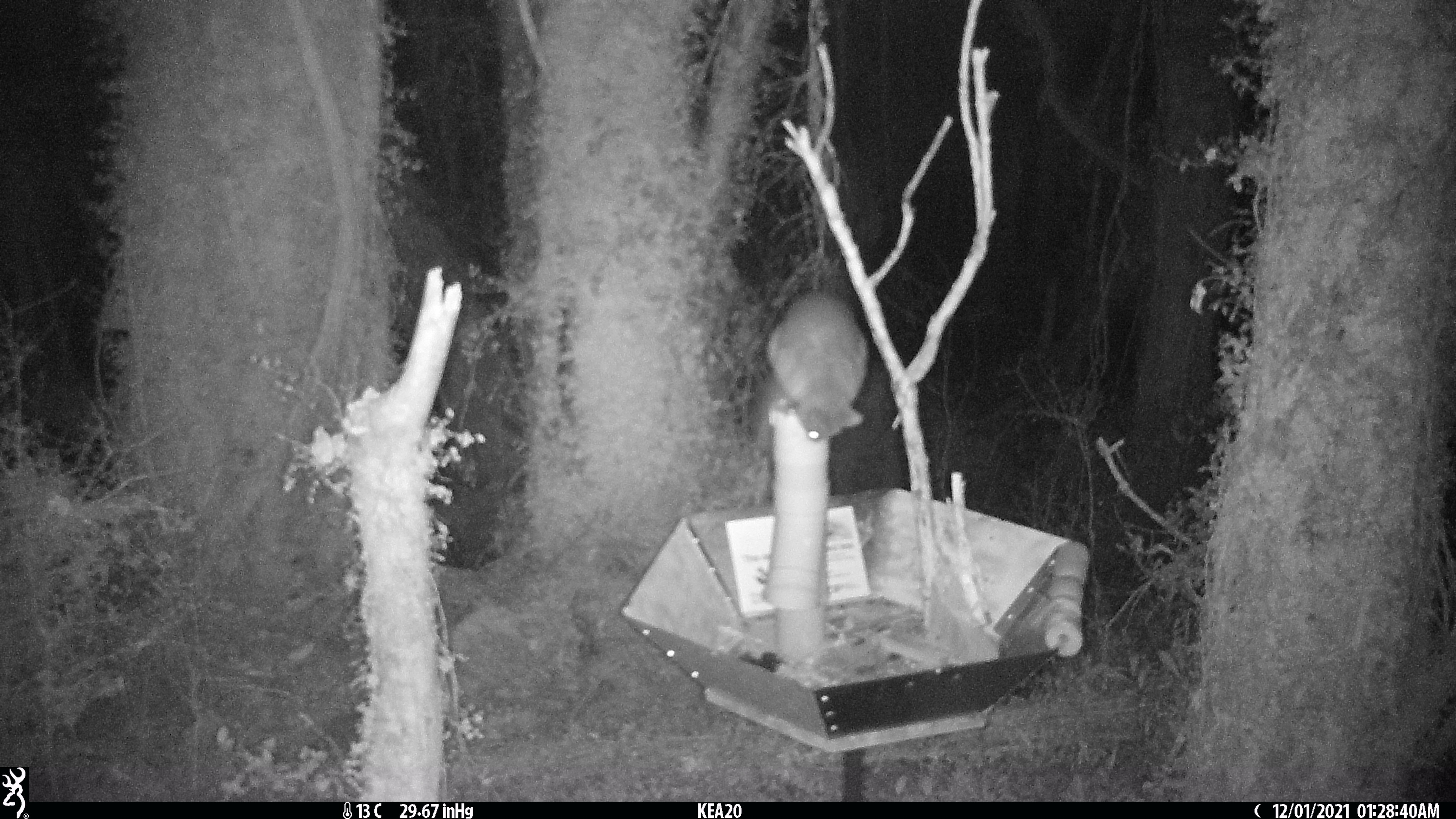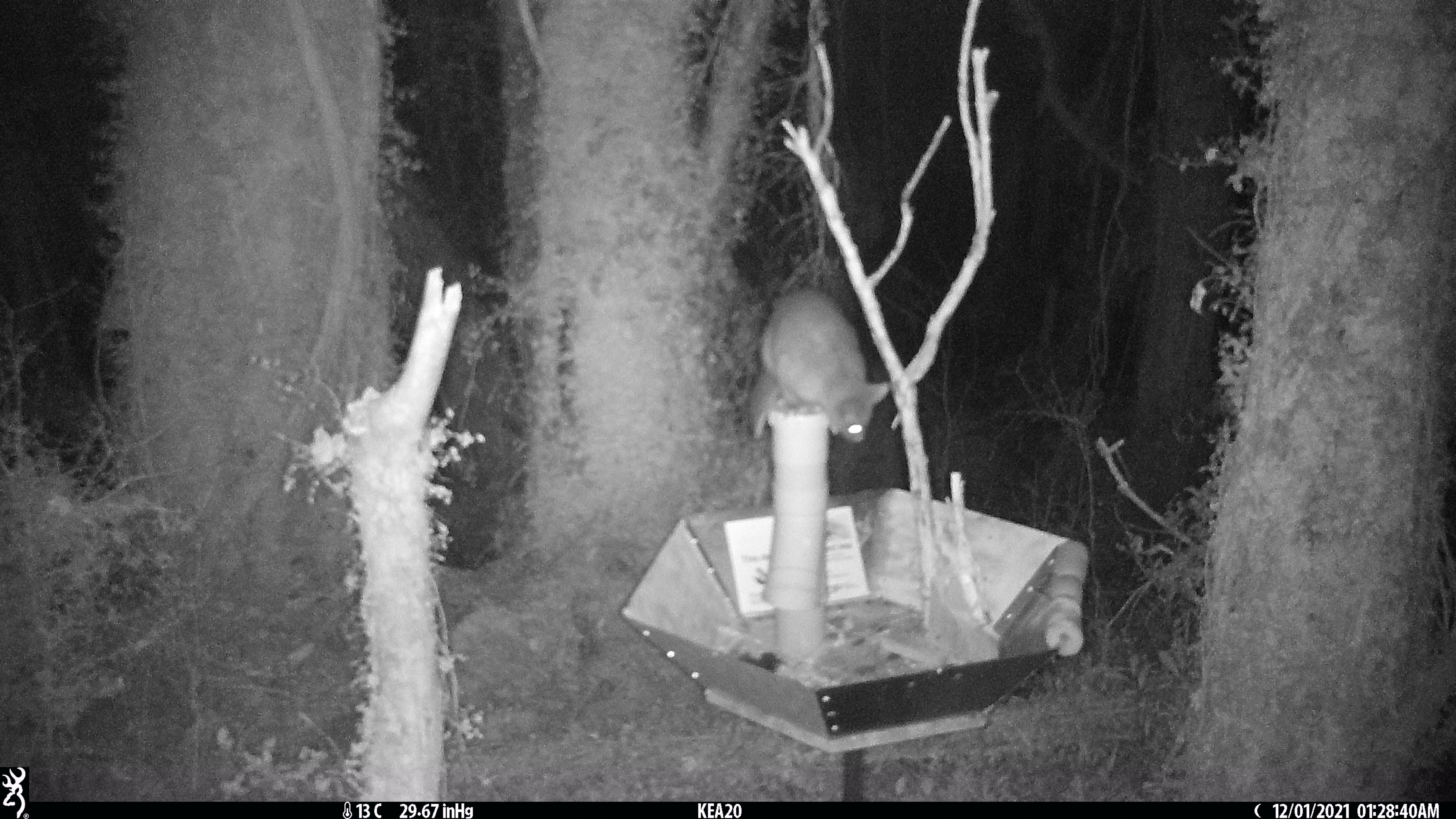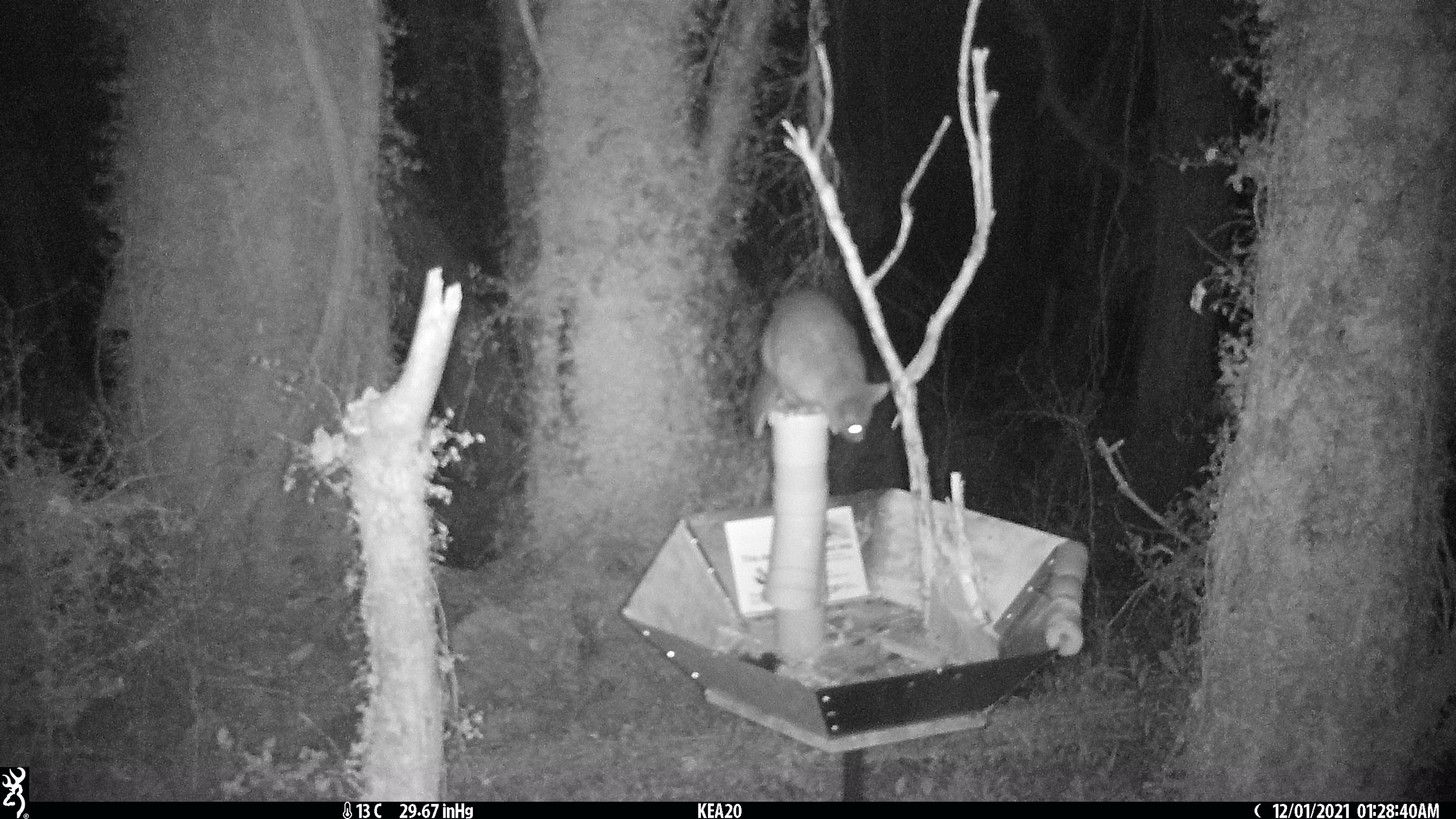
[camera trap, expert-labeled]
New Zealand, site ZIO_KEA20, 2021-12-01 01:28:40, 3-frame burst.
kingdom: Animalia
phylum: Chordata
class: Mammalia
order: Diprotodontia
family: Phalangeridae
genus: Trichosurus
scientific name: Trichosurus vulpecula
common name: common brushtail possum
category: possum